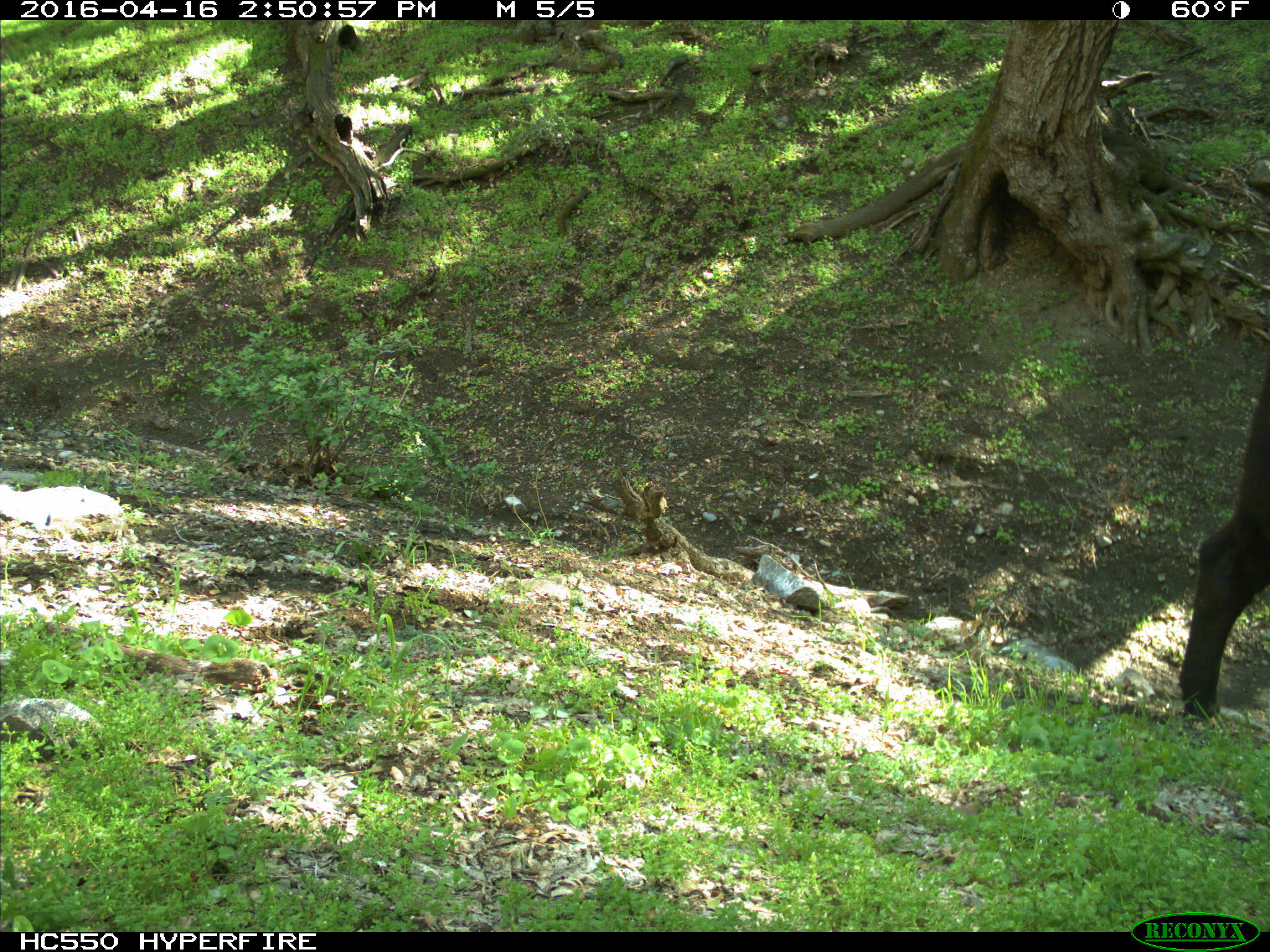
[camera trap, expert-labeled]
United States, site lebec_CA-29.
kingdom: Animalia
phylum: Chordata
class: Mammalia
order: Artiodactyla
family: Bovidae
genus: Bos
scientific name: Bos taurus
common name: domestic cow